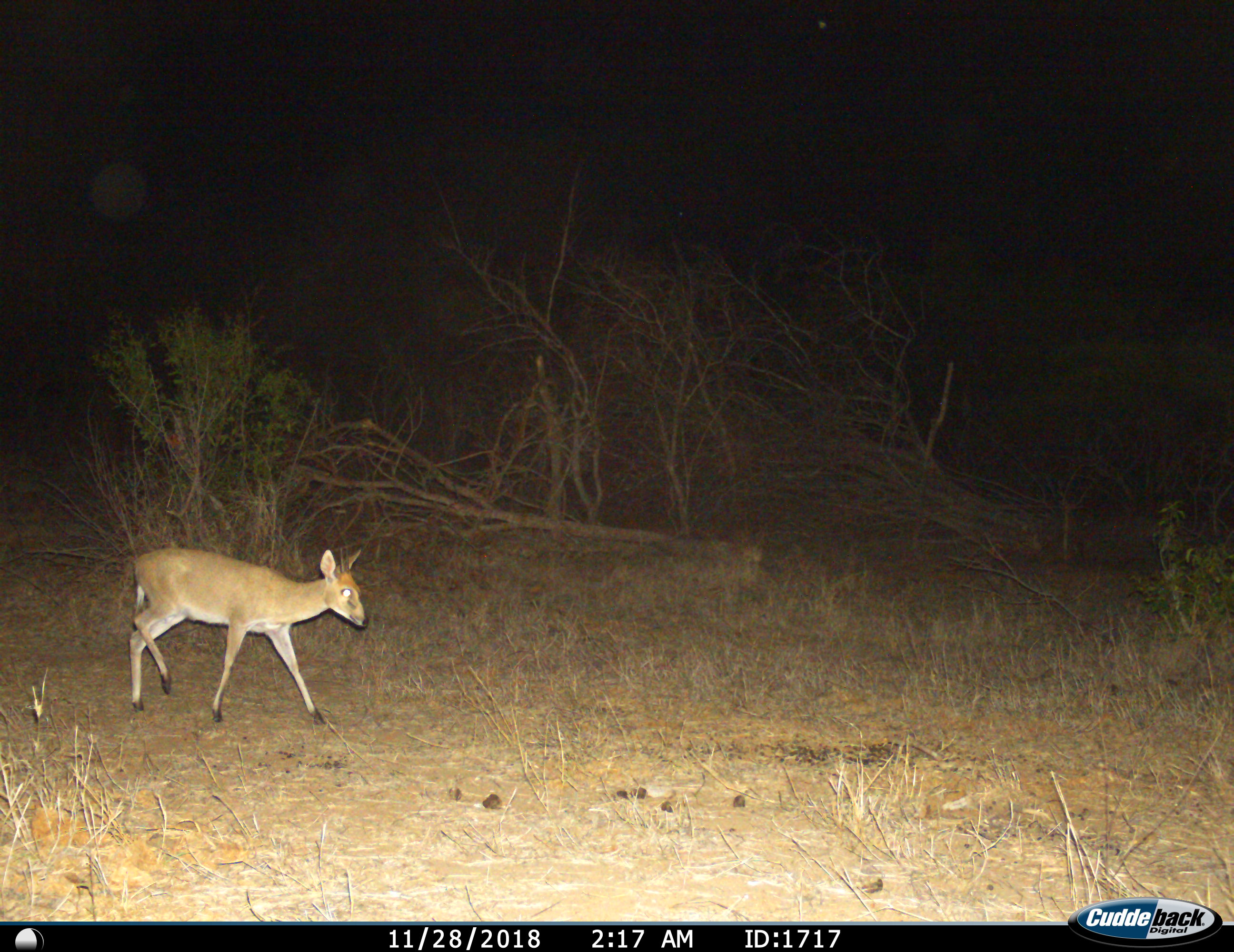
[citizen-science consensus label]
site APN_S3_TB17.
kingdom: Animalia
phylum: Chordata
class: Mammalia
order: Artiodactyla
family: Bovidae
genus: Madoqua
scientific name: Madoqua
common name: dik-dik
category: dikdik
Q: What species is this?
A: Dikdik (dik-dik) (Madoqua).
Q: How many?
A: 1.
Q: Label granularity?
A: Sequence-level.